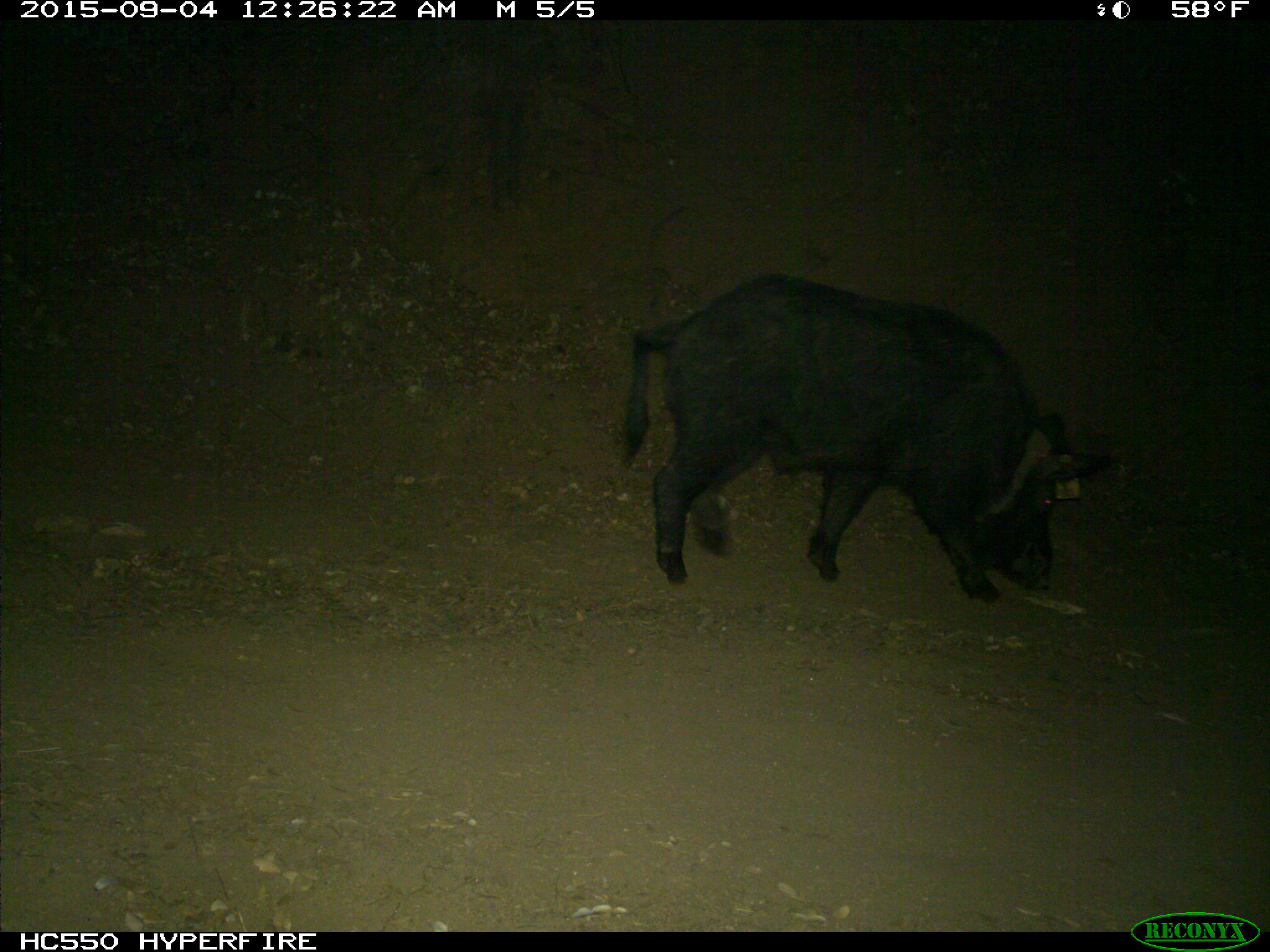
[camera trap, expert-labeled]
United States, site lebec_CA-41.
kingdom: Animalia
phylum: Chordata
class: Mammalia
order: Artiodactyla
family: Suidae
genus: Sus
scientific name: Sus scrofa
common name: wild boar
Sus scrofa (wild boar).